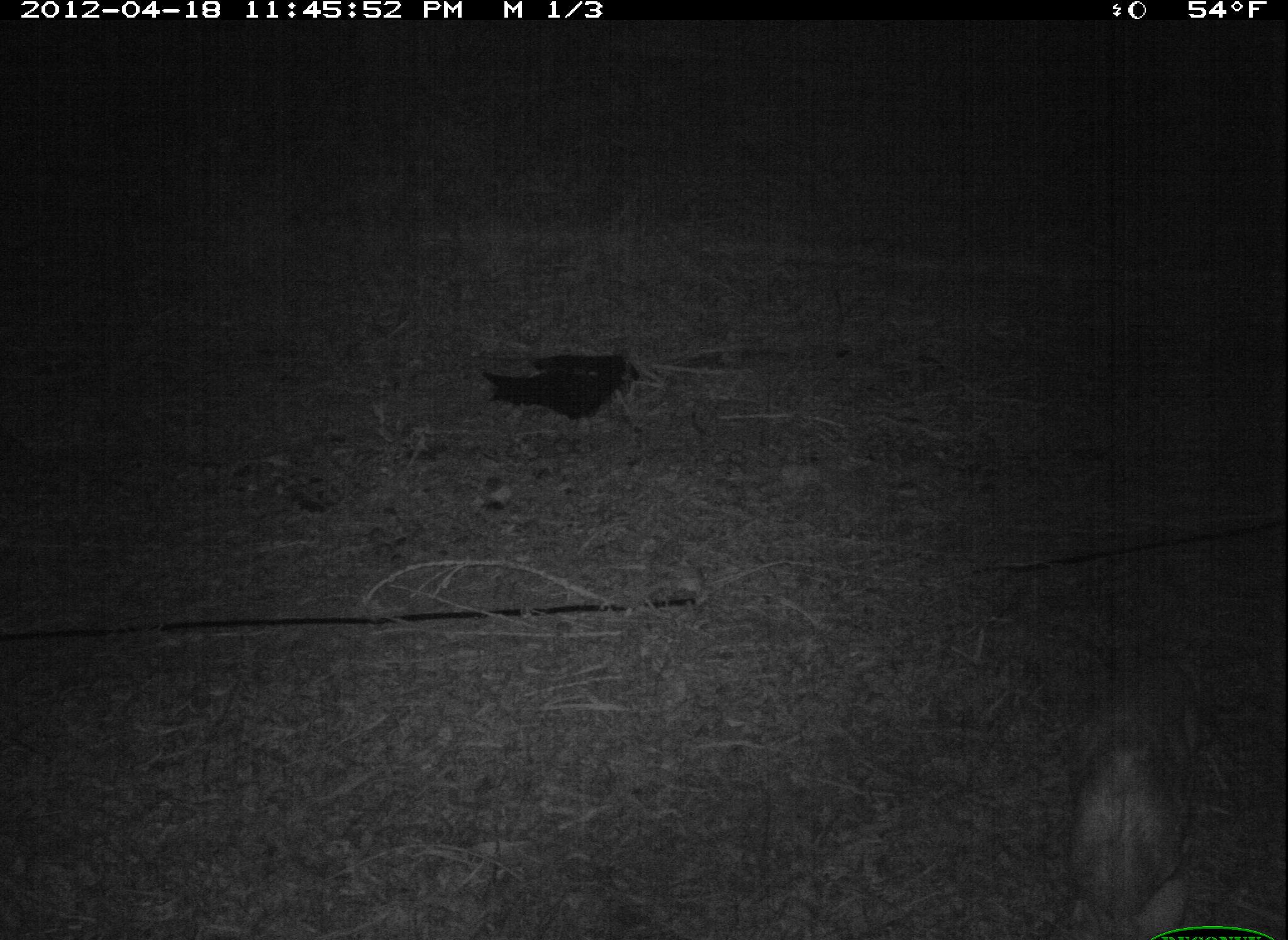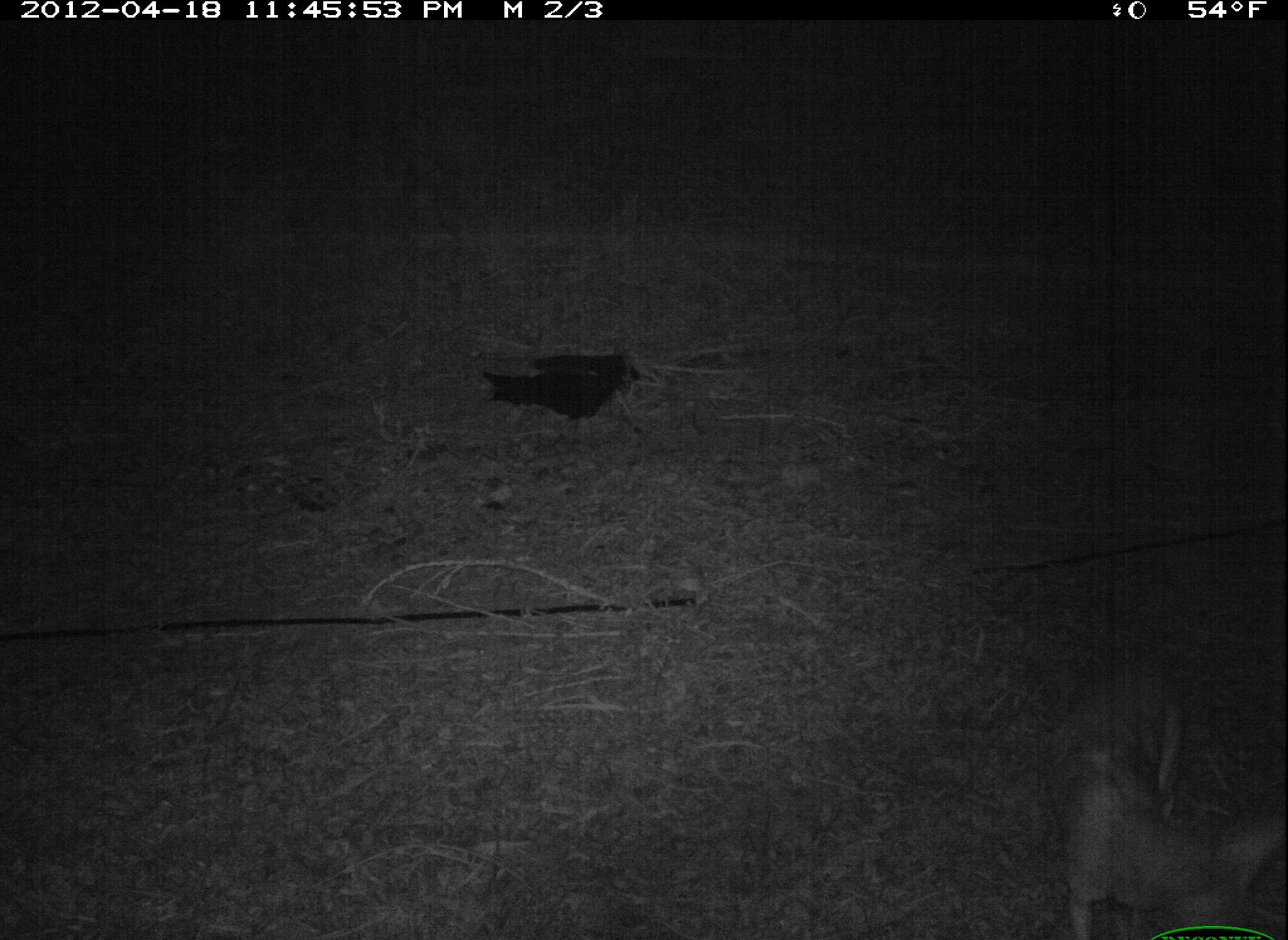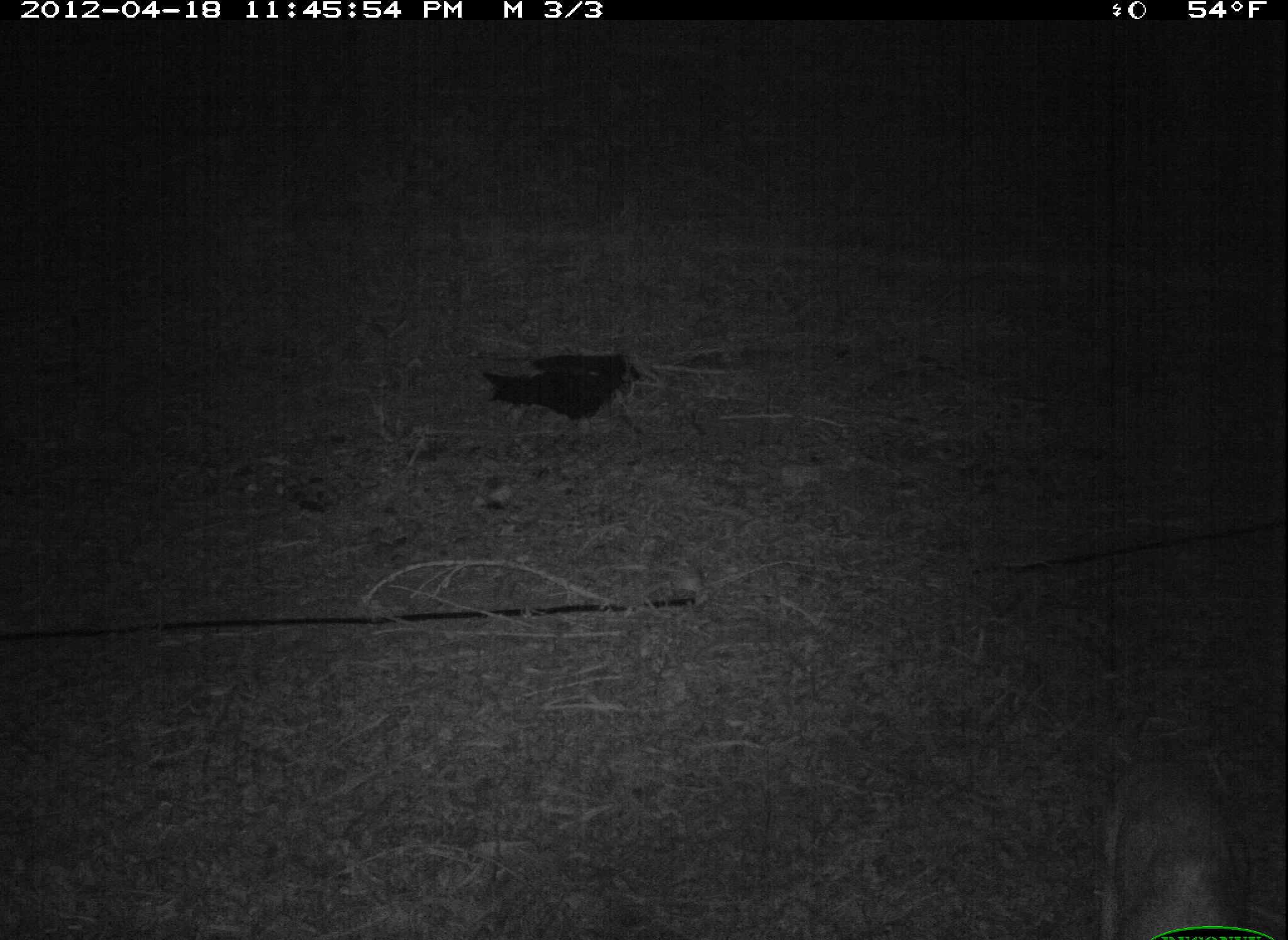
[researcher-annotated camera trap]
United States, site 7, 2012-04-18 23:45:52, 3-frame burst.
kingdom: Animalia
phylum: Chordata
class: Mammalia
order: Carnivora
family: Canidae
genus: Canis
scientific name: Canis latrans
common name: coyote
Coyote (Canis latrans).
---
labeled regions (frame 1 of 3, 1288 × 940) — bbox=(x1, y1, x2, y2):
coyote: bbox=(1056, 670, 1224, 940)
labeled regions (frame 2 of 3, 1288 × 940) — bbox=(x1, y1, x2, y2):
coyote: bbox=(1011, 602, 1282, 933)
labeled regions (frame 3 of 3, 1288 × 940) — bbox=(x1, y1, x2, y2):
coyote: bbox=(1085, 693, 1275, 940)